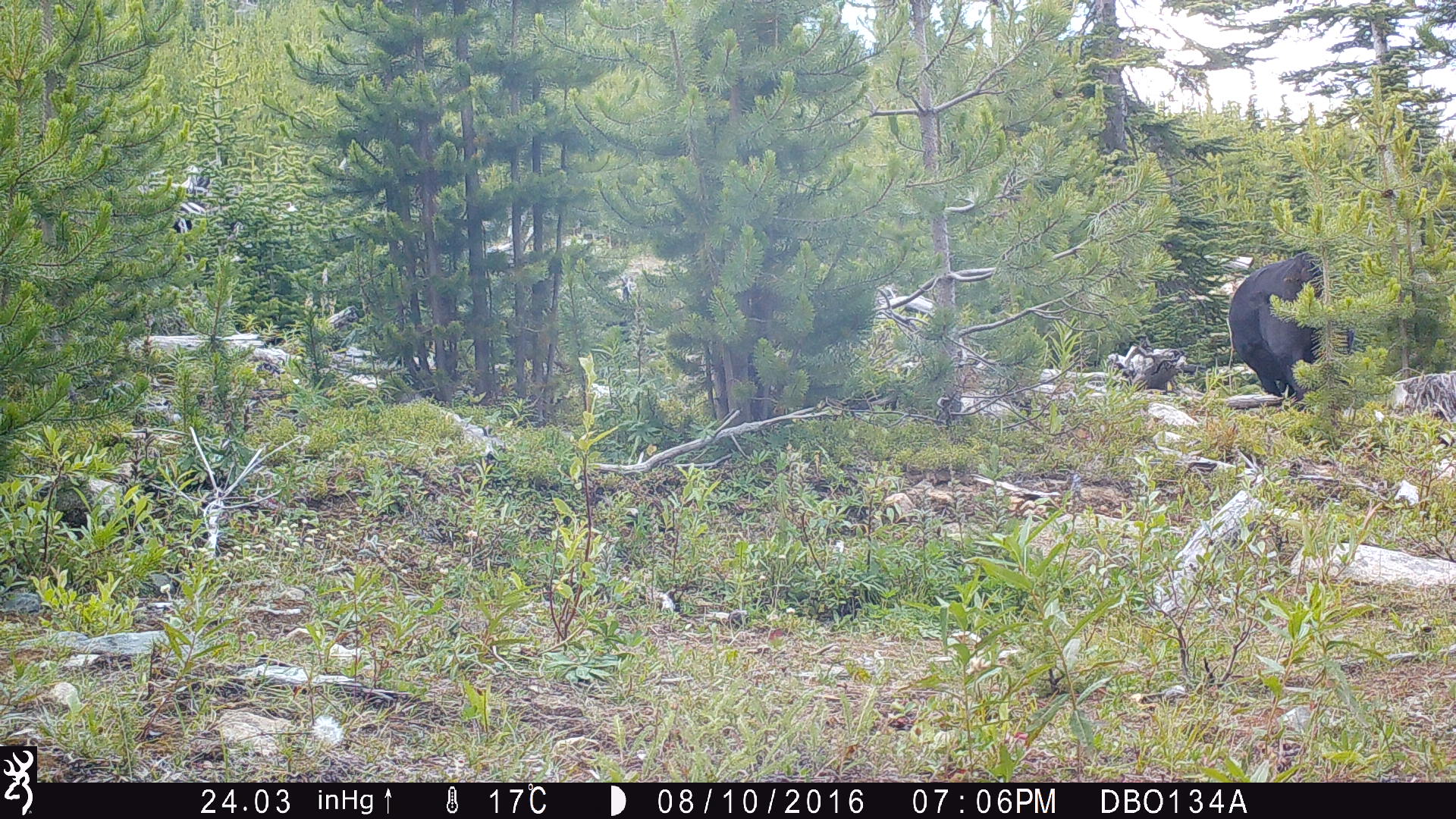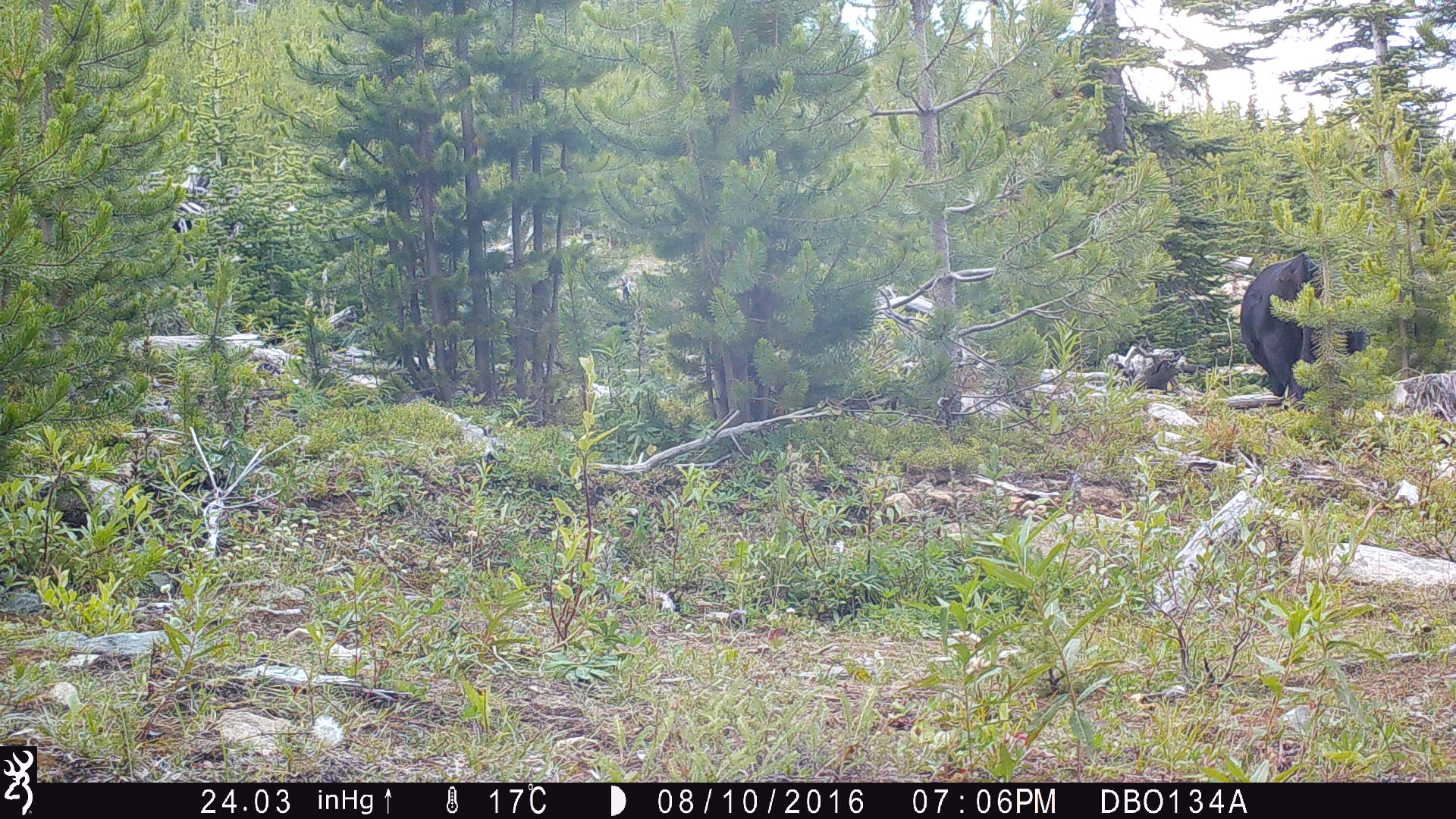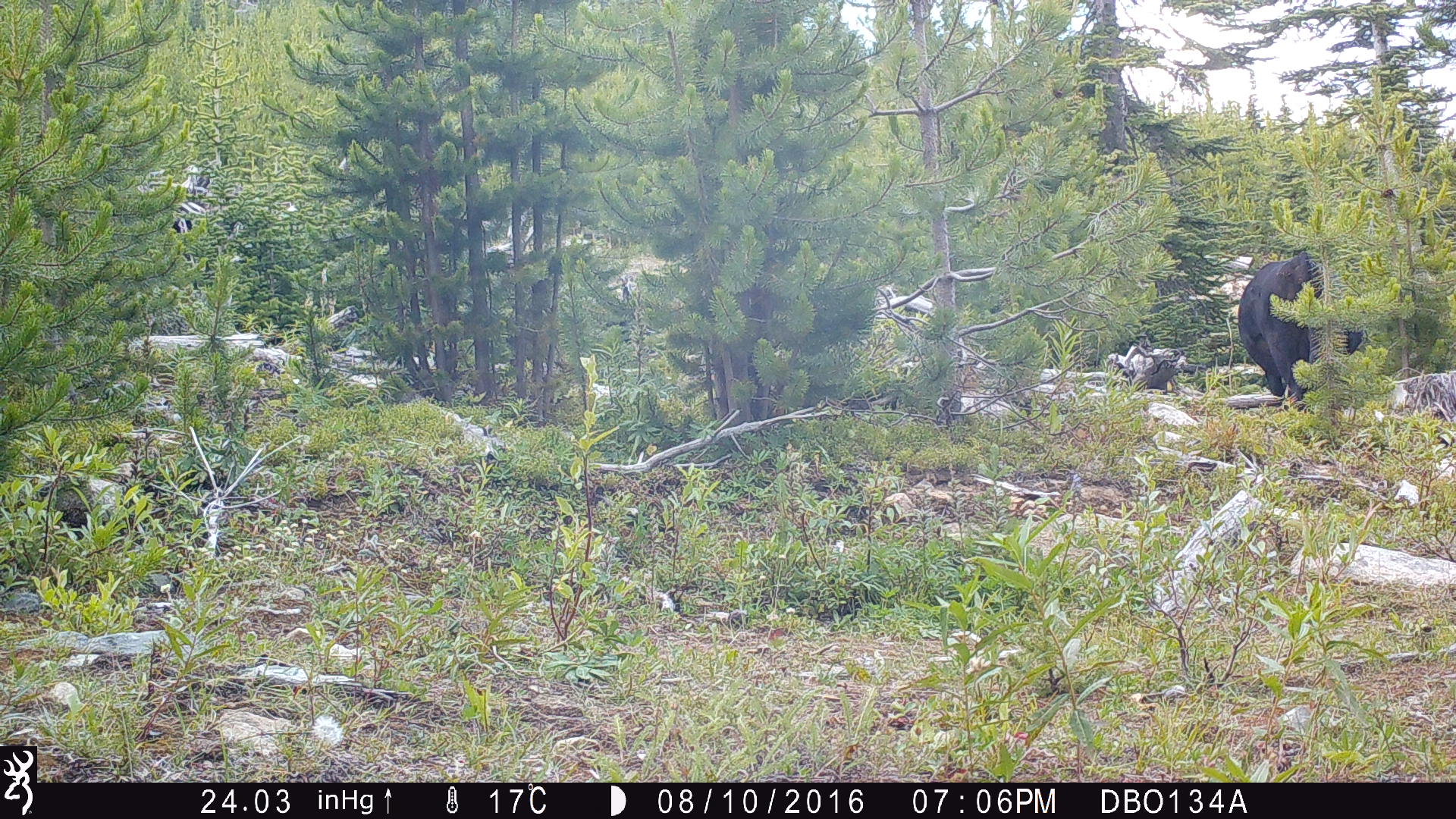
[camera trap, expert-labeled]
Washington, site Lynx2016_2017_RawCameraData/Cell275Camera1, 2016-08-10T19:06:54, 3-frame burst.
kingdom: Animalia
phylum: Chordata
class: Mammalia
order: Artiodactyla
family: Bovidae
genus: Bos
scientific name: Bos taurus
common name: domestic cattle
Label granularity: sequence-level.